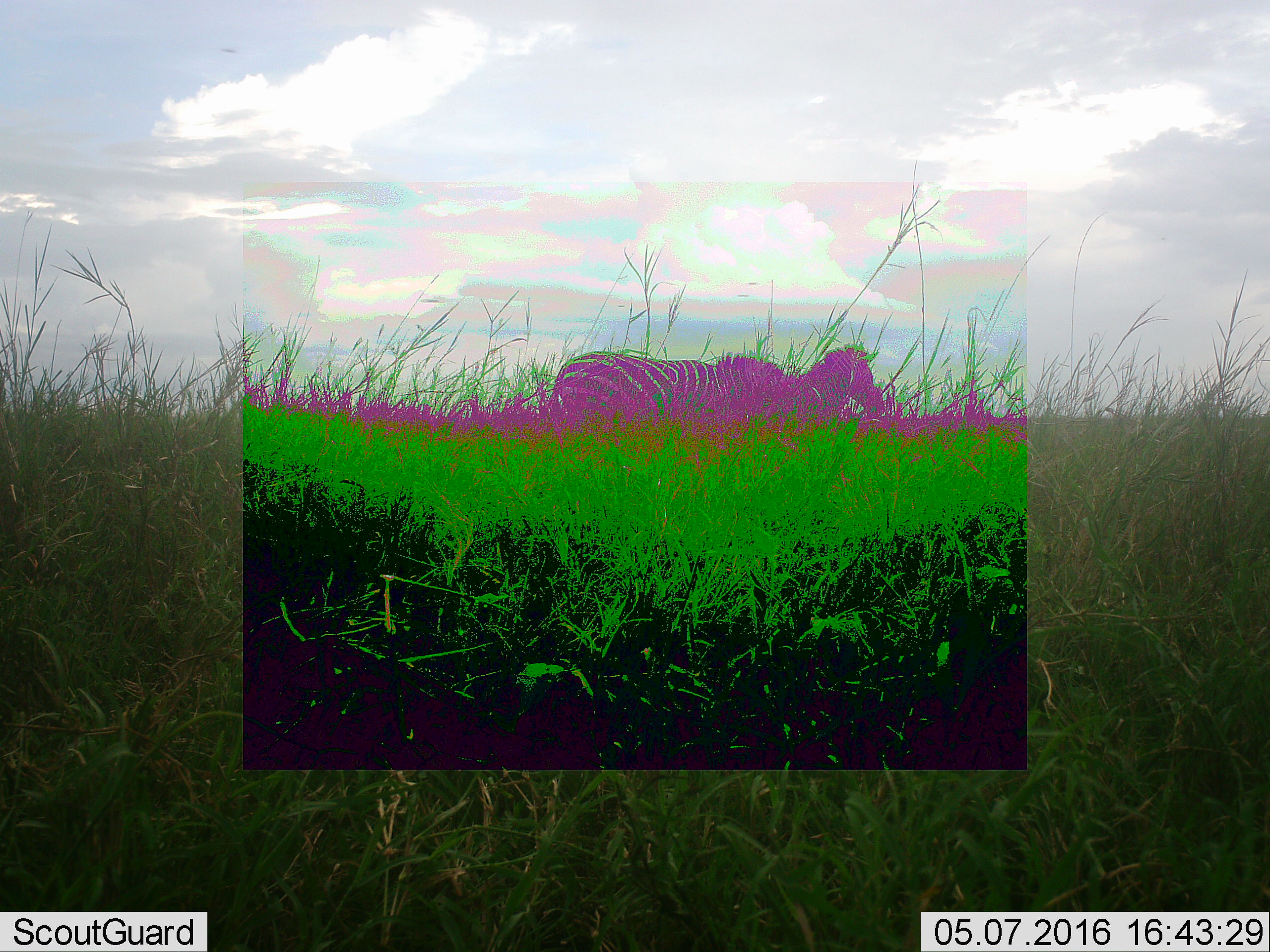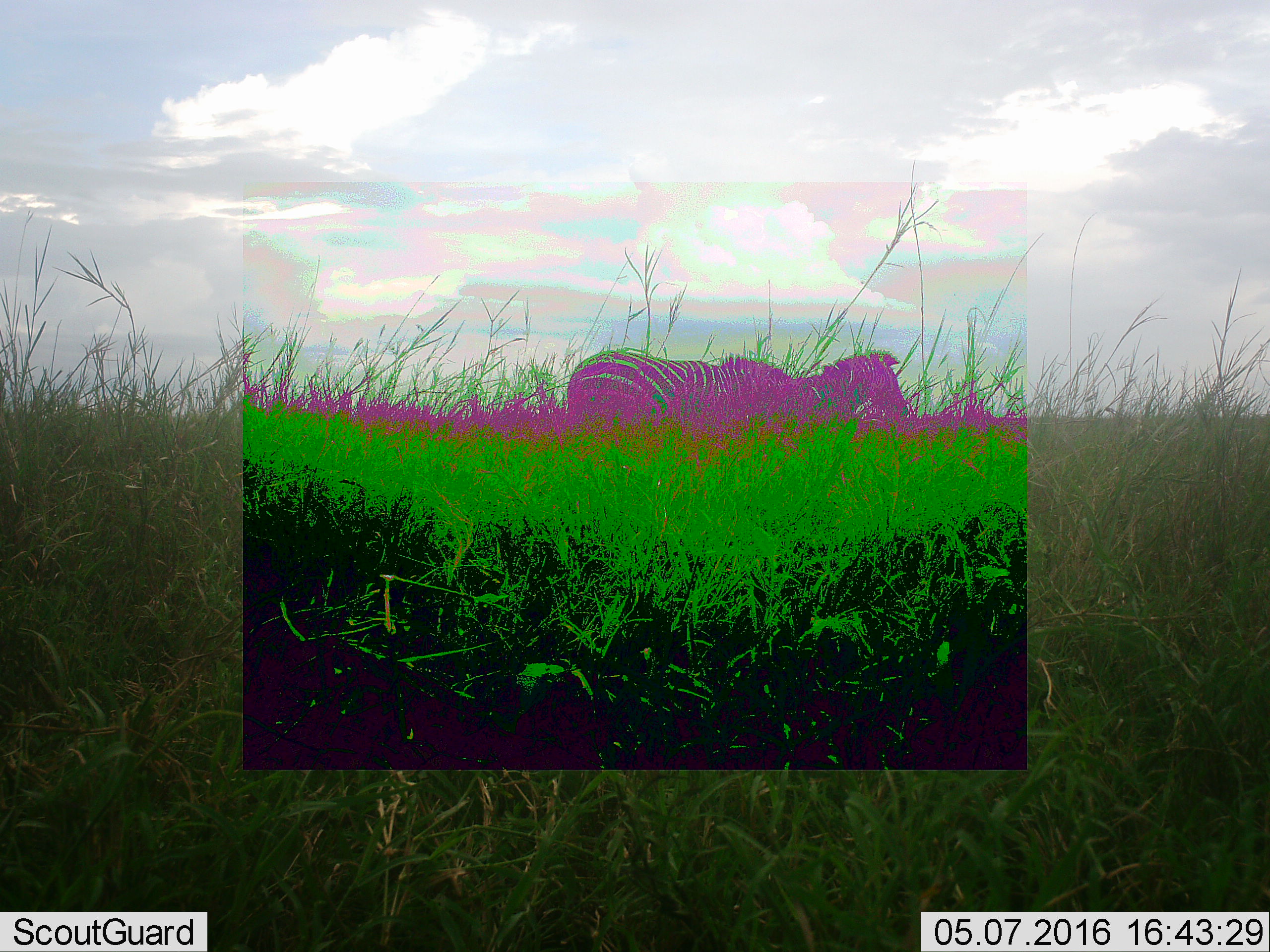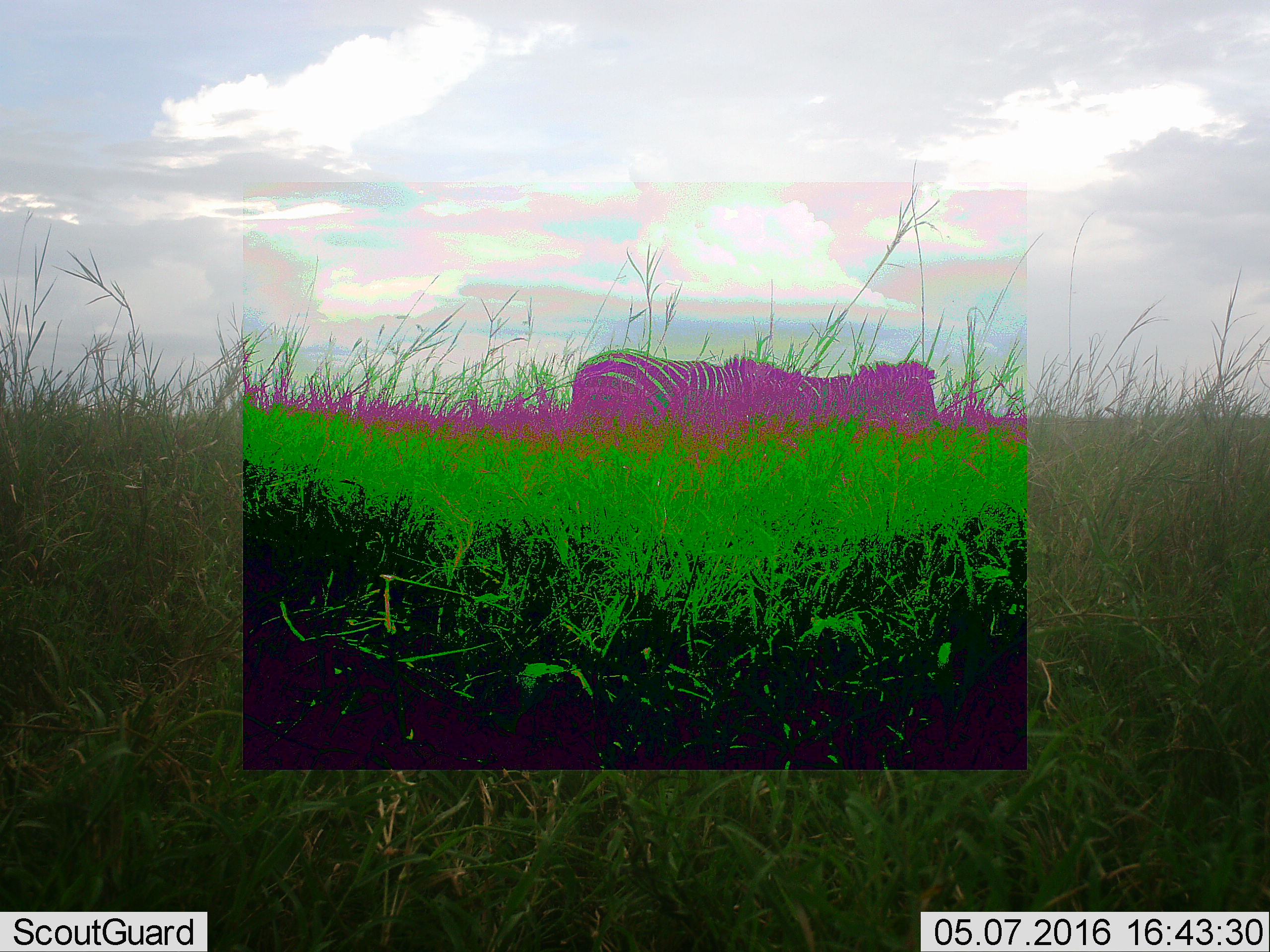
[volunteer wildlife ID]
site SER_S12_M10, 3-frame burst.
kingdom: Animalia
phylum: Chordata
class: Mammalia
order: Perissodactyla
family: Equidae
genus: Equus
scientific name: Equus quagga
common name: plains zebra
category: zebraplains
Zebraplains (plains zebra) (Equus quagga), count 2. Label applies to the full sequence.